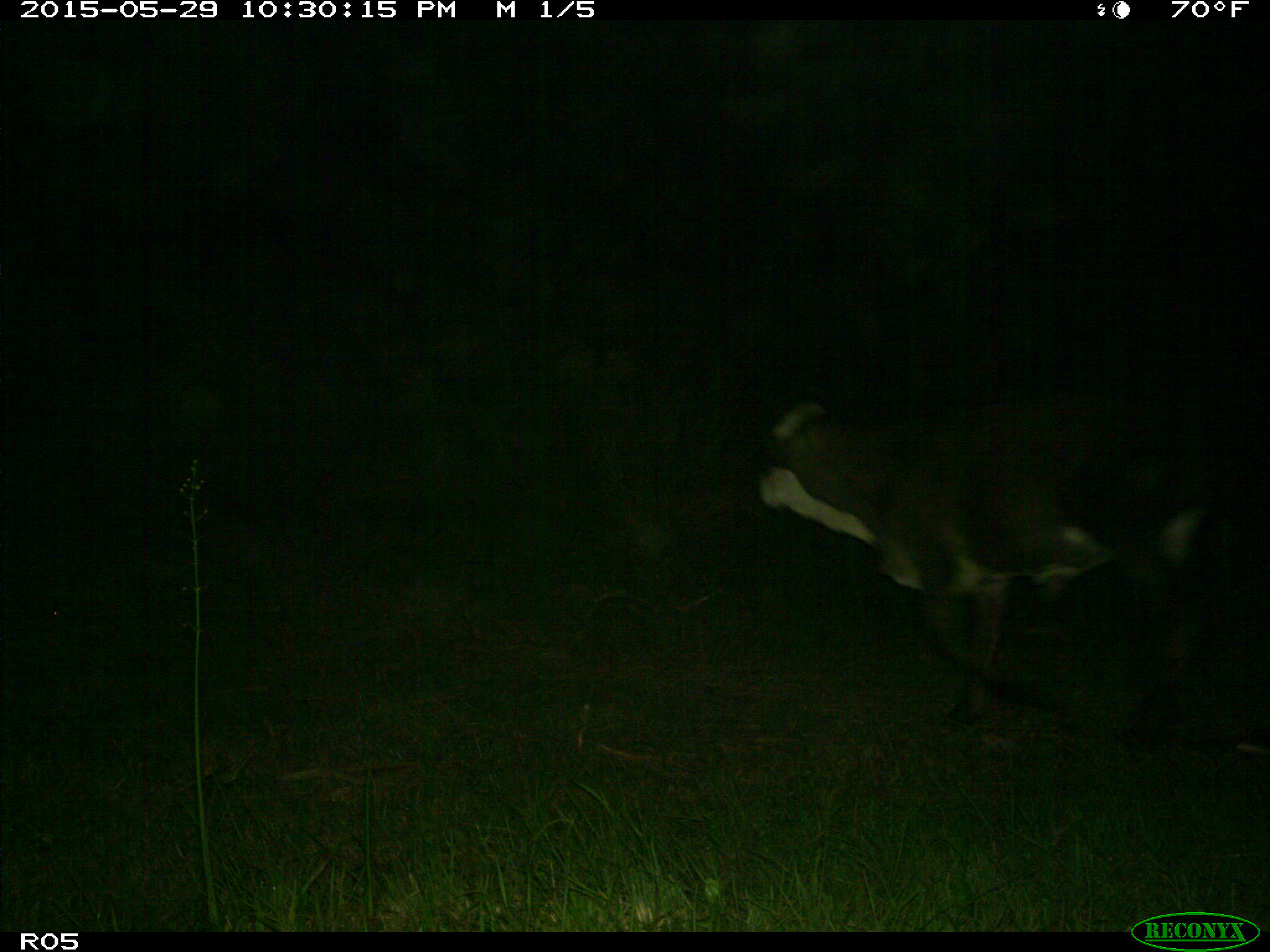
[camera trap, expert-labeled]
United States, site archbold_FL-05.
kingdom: Animalia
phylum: Chordata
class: Mammalia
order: Artiodactyla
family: Bovidae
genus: Bos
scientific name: Bos taurus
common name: domestic cow